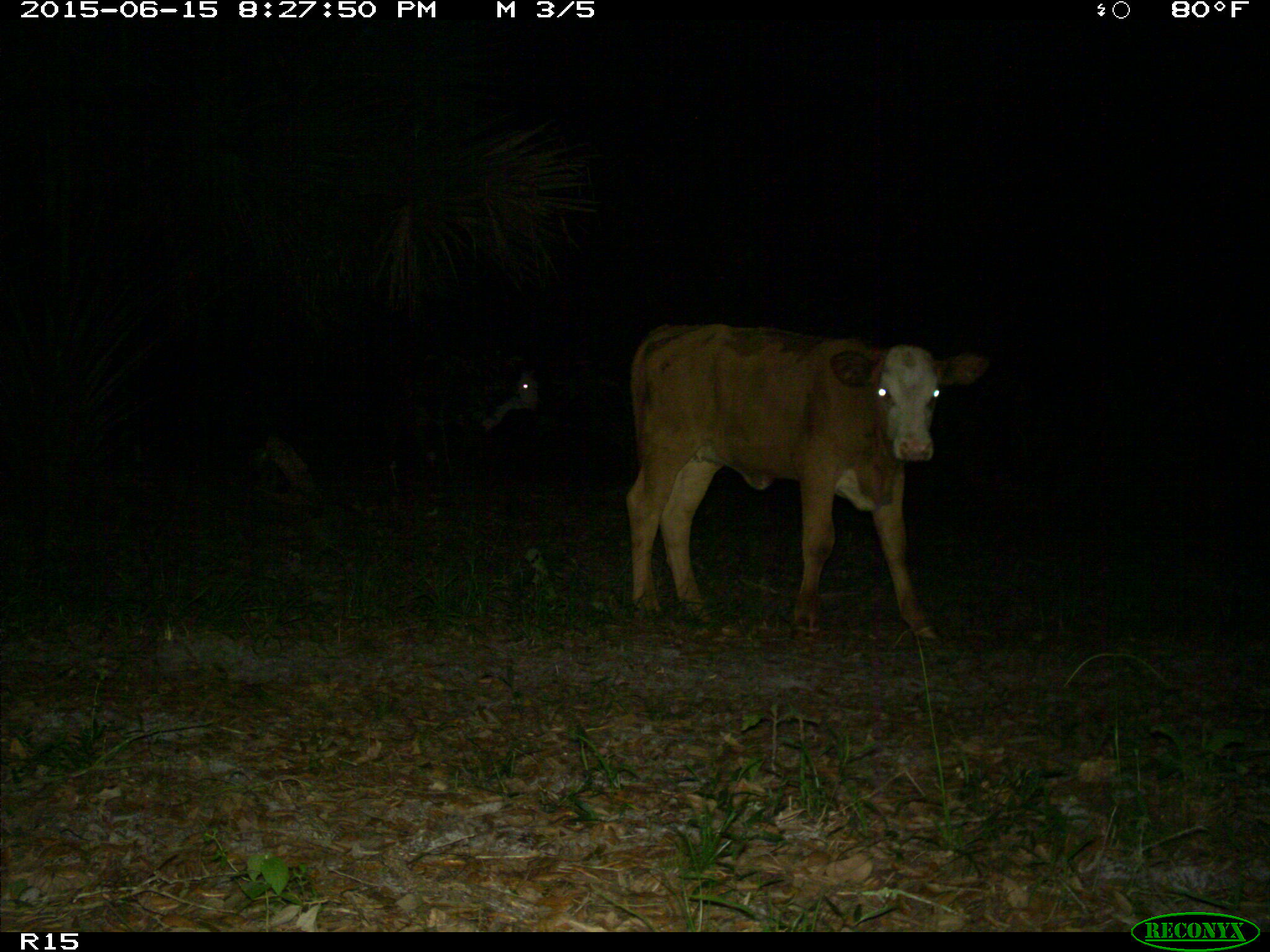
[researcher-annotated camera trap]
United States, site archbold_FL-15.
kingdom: Animalia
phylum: Chordata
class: Mammalia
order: Artiodactyla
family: Bovidae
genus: Bos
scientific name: Bos taurus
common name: domestic cow